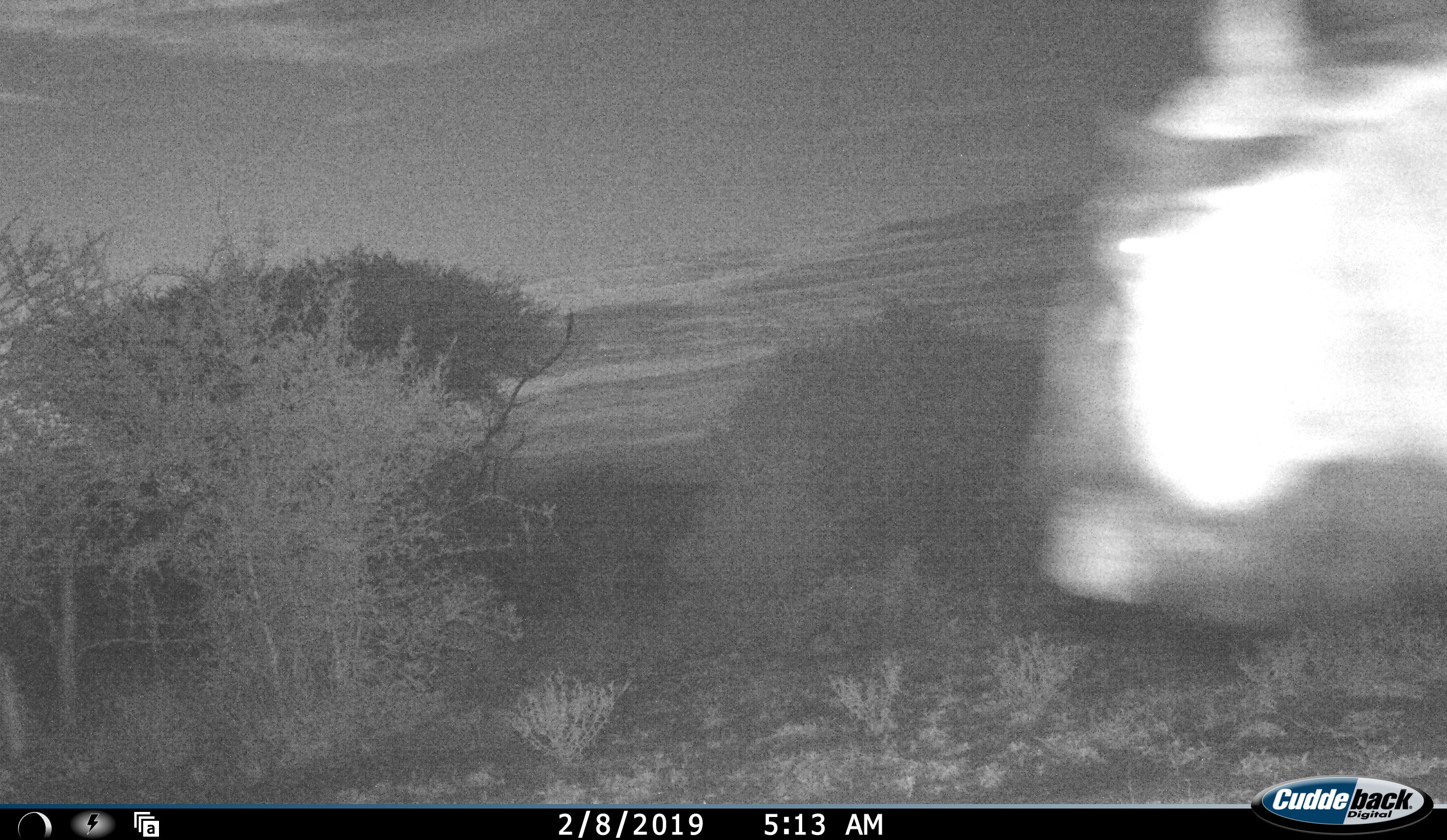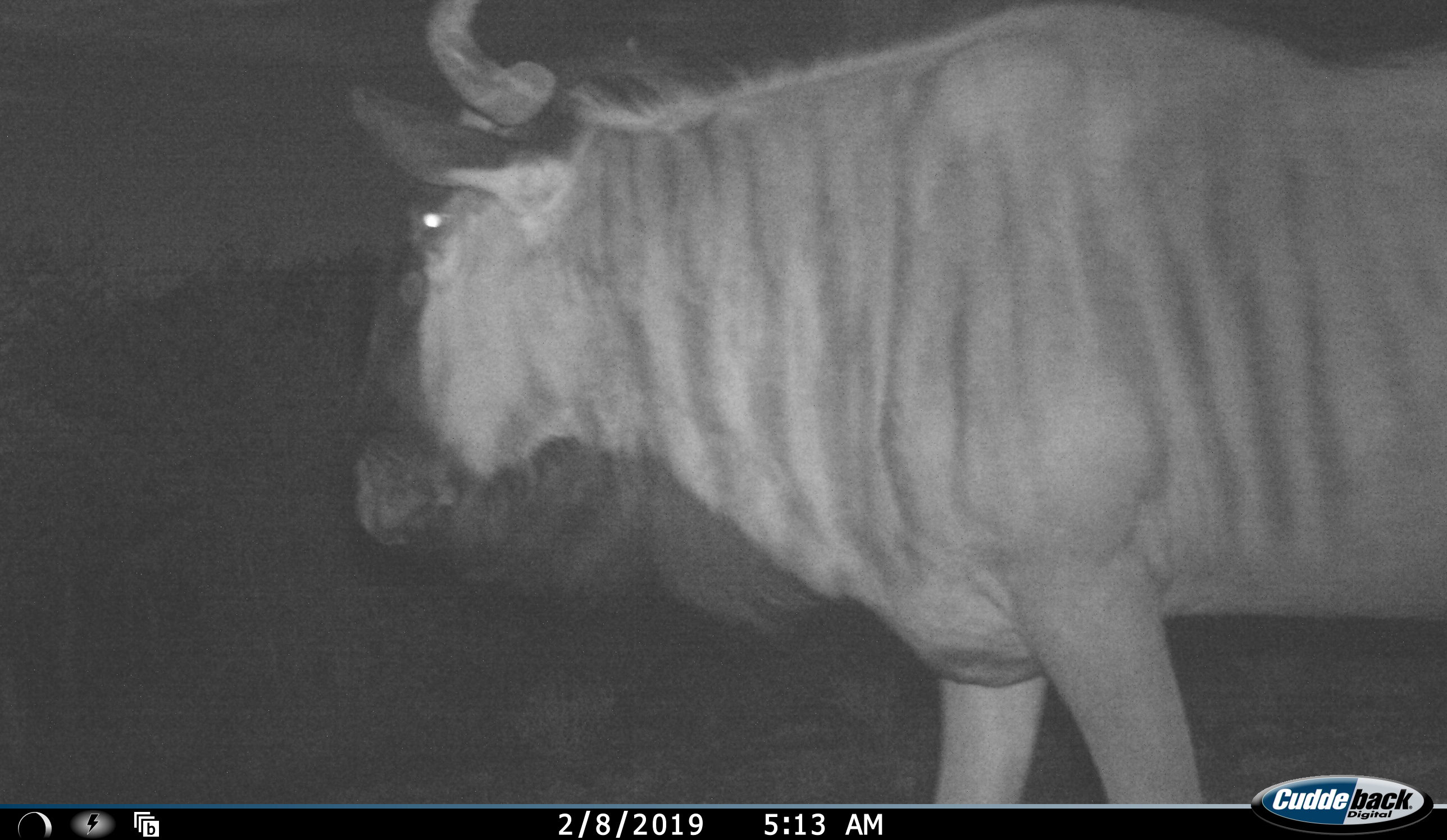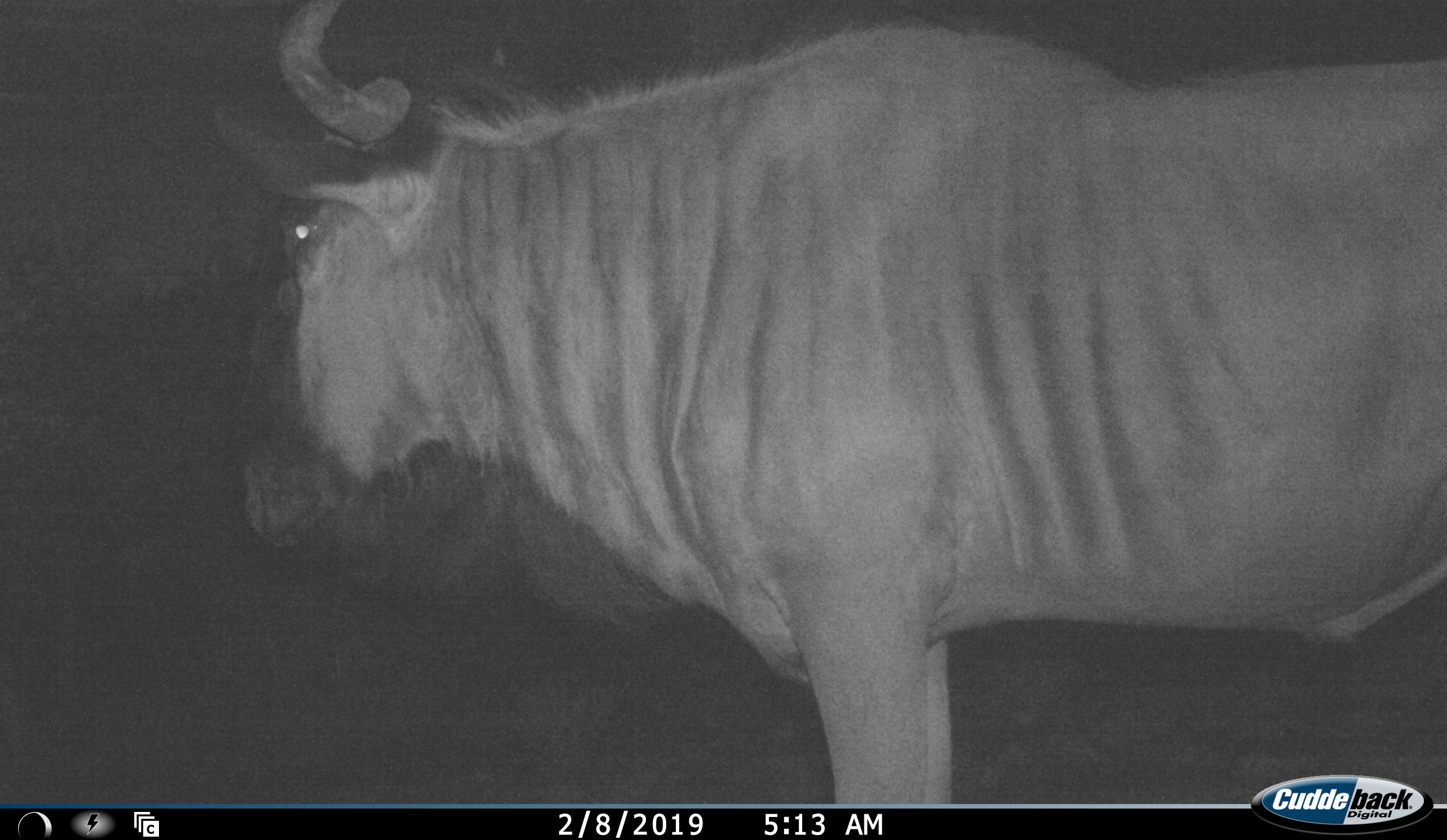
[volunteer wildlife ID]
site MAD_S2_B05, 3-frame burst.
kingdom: Animalia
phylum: Chordata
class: Mammalia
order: Artiodactyla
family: Bovidae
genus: Connochaetes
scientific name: Connochaetes taurinus taurinus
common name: blue wildebeest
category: wildebeestblue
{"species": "wildebeestblue (blue wildebeest) (Connochaetes taurinus taurinus)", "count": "1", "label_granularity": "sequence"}